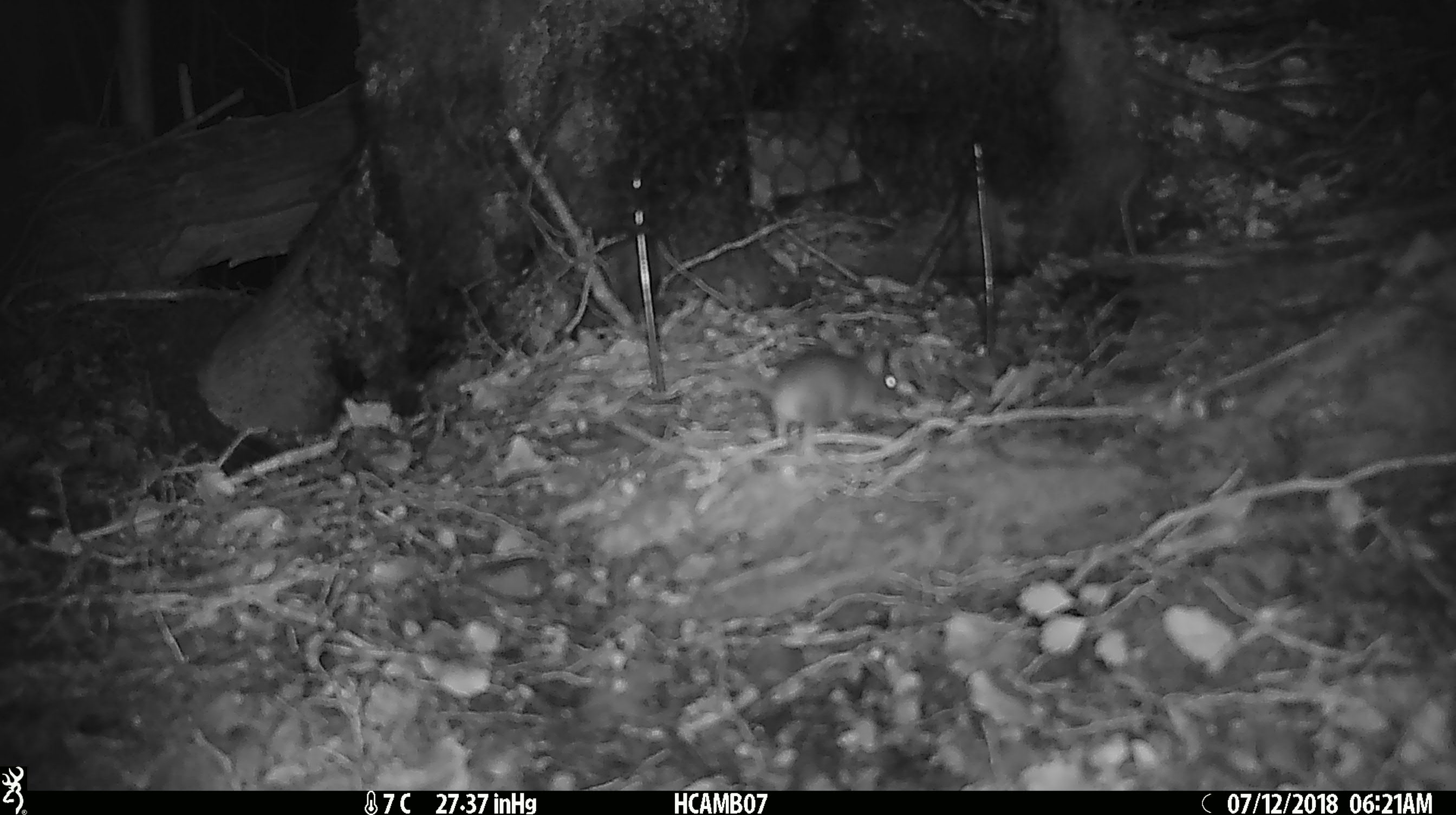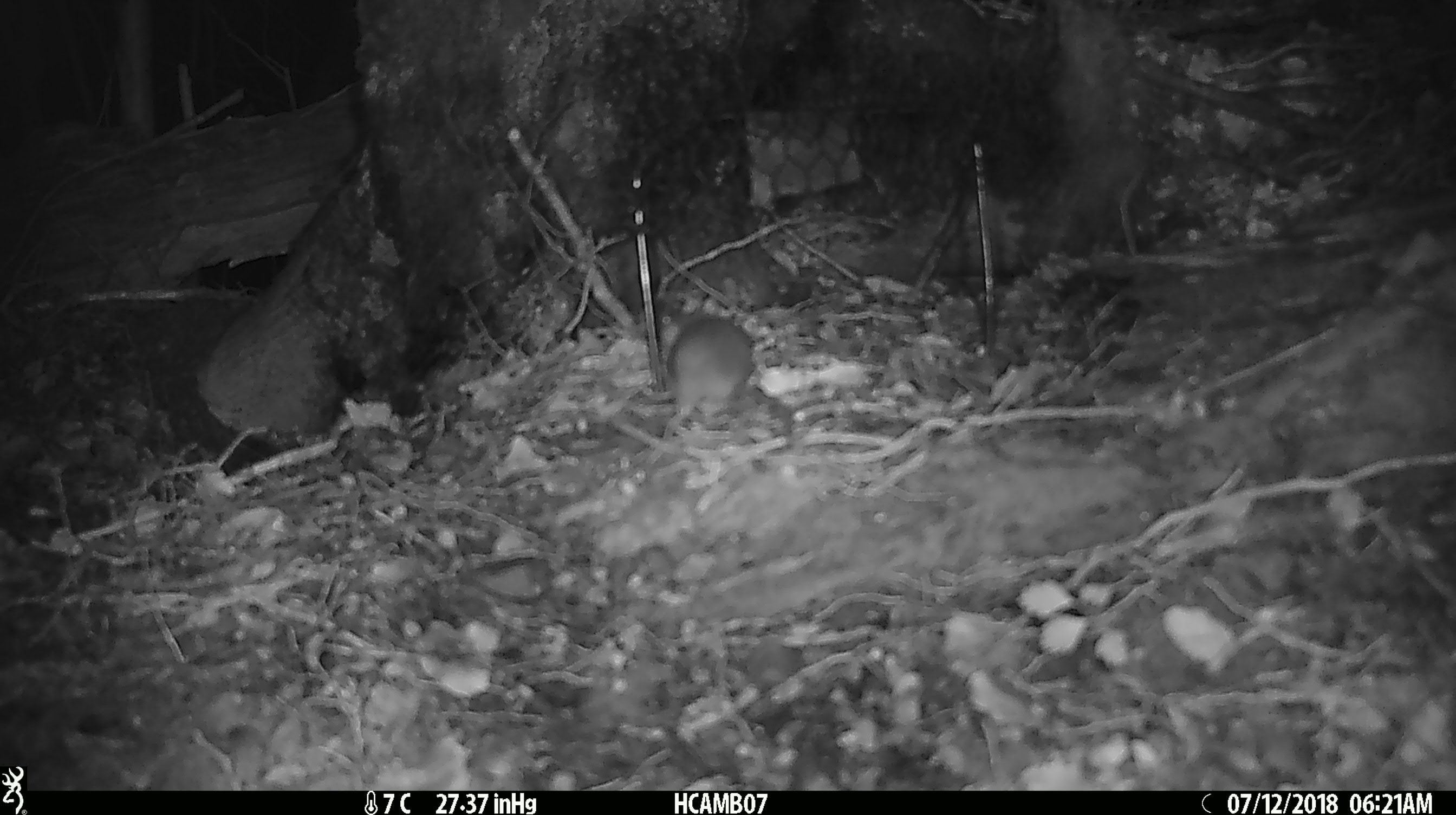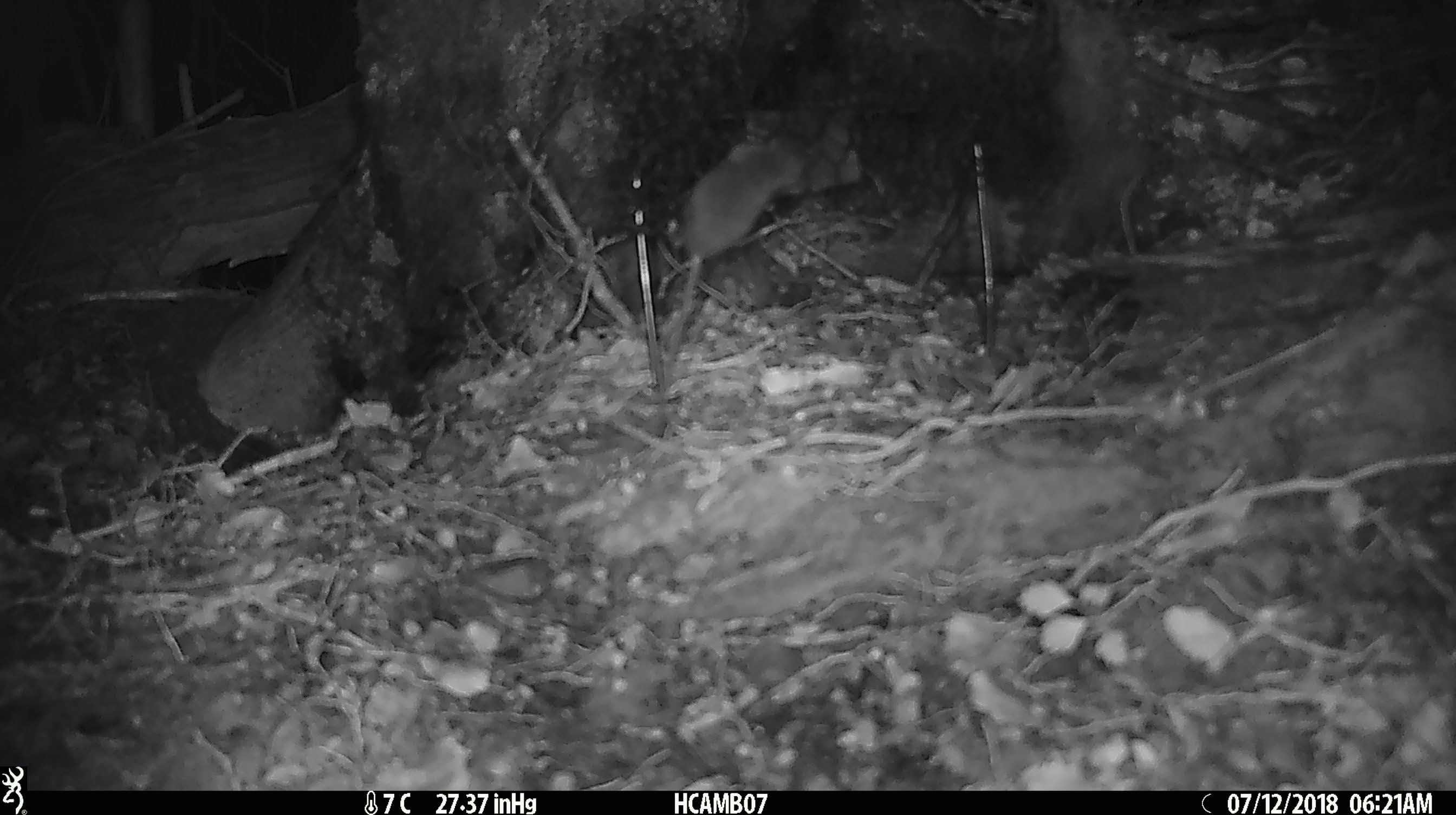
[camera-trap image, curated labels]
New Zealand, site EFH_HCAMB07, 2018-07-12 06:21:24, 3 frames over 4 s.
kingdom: Animalia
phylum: Chordata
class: Mammalia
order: Rodentia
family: Muridae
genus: Mus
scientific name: Mus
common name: mouse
Mouse (Mus).